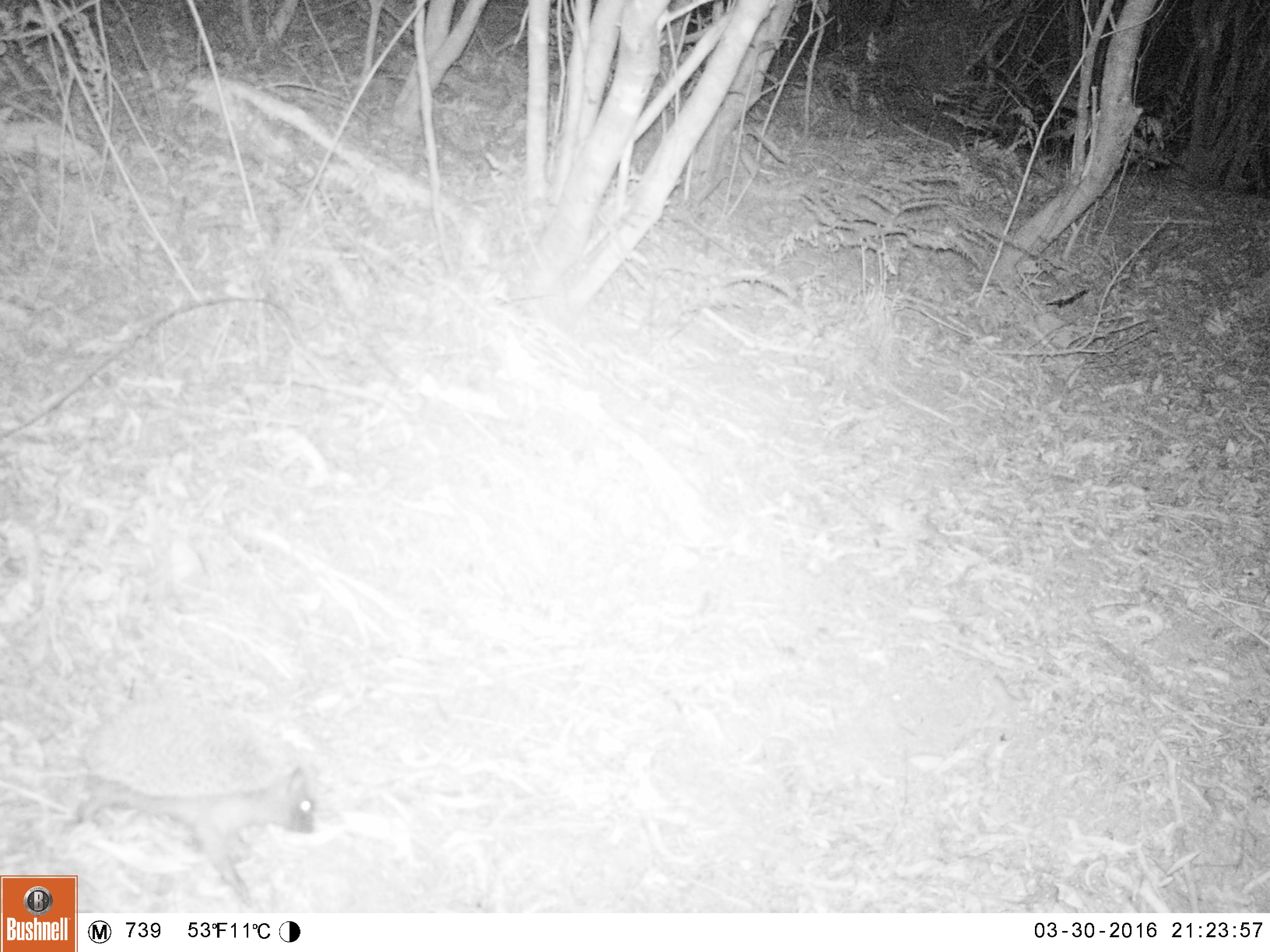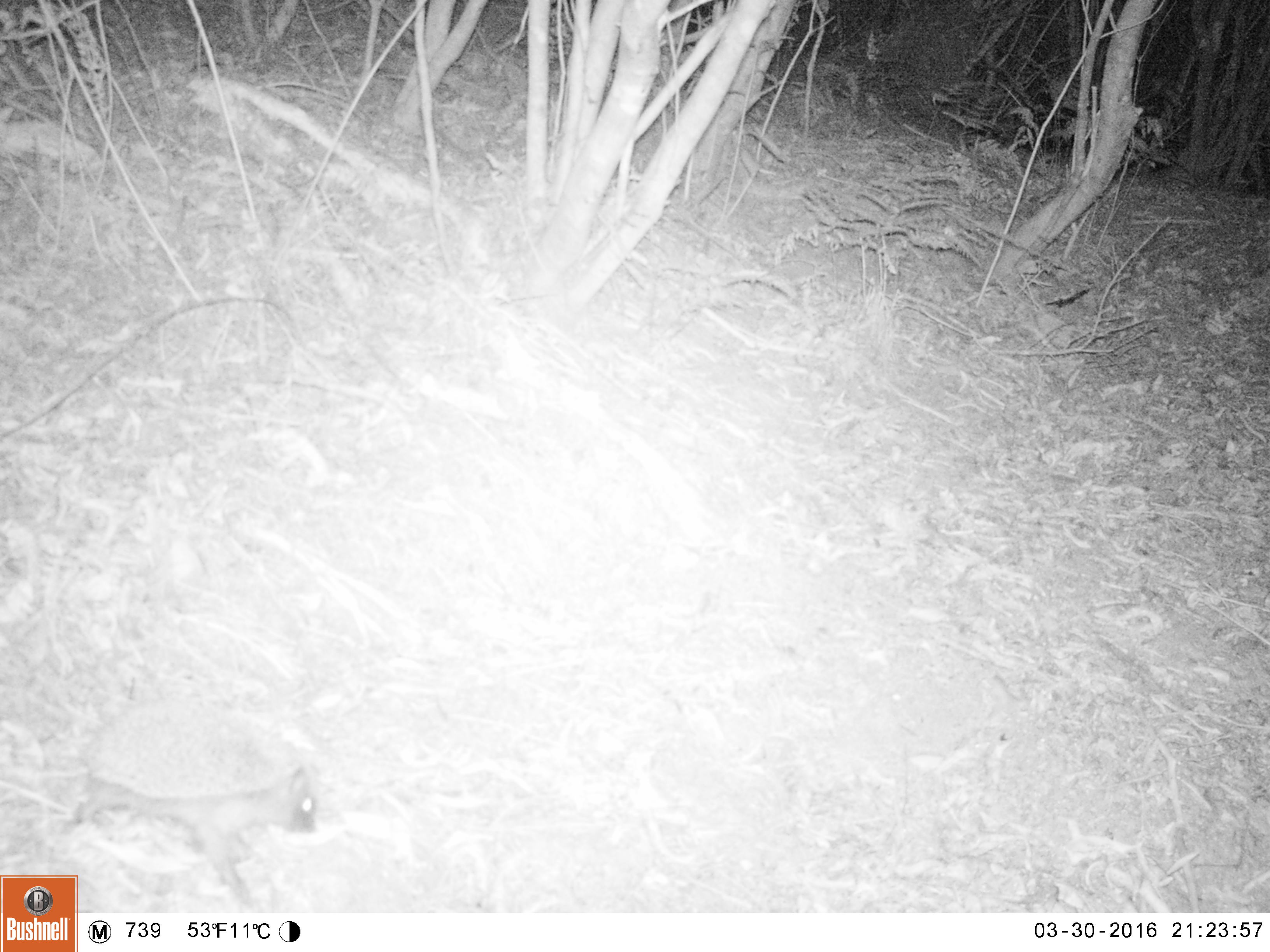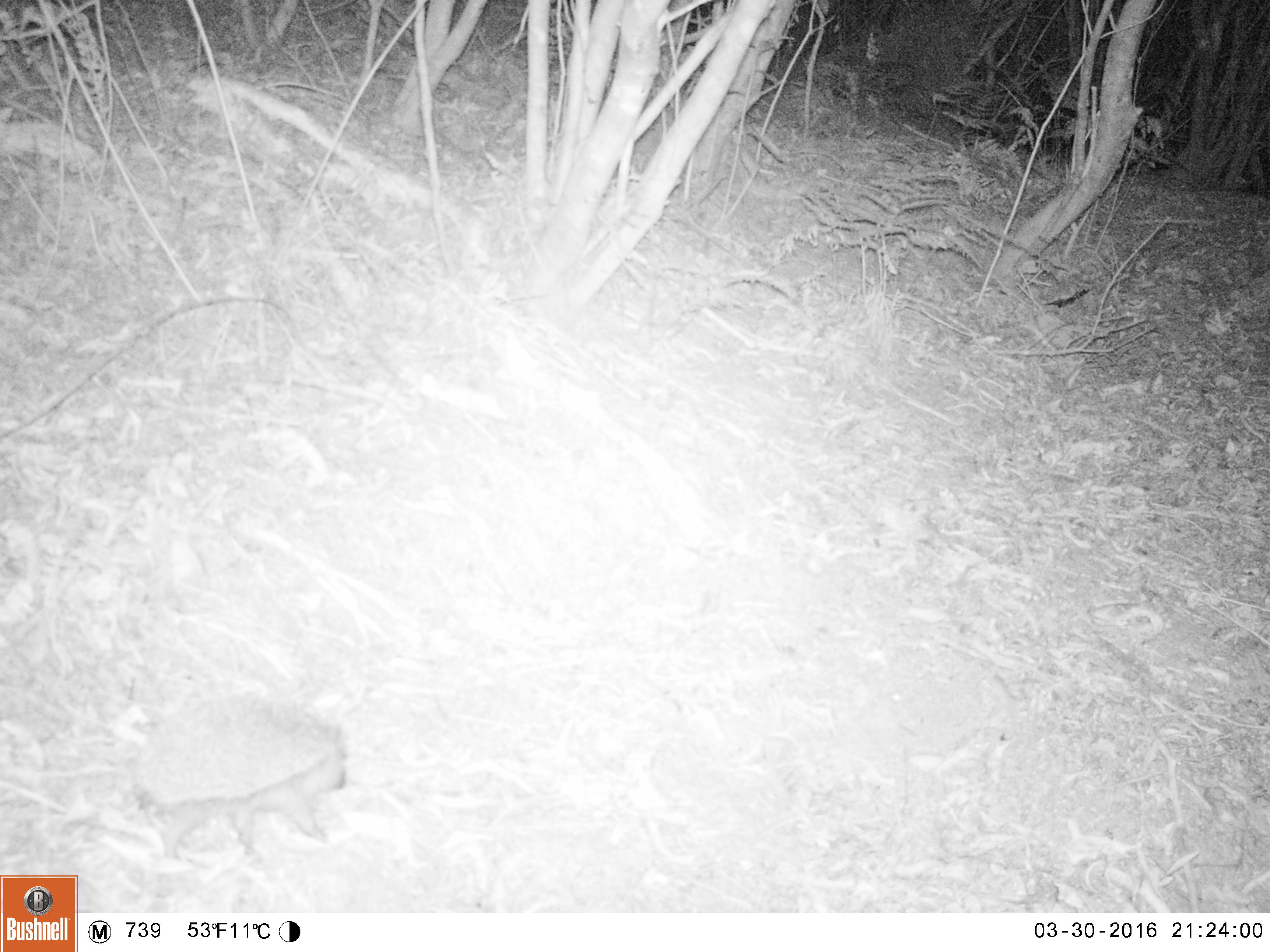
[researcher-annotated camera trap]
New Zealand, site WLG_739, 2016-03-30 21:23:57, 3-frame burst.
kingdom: Animalia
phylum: Chordata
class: Mammalia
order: Eulipotyphla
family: Erinaceidae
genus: Erinaceus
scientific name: Erinaceus europaeus europaeus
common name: european hedgehog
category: hedgehog